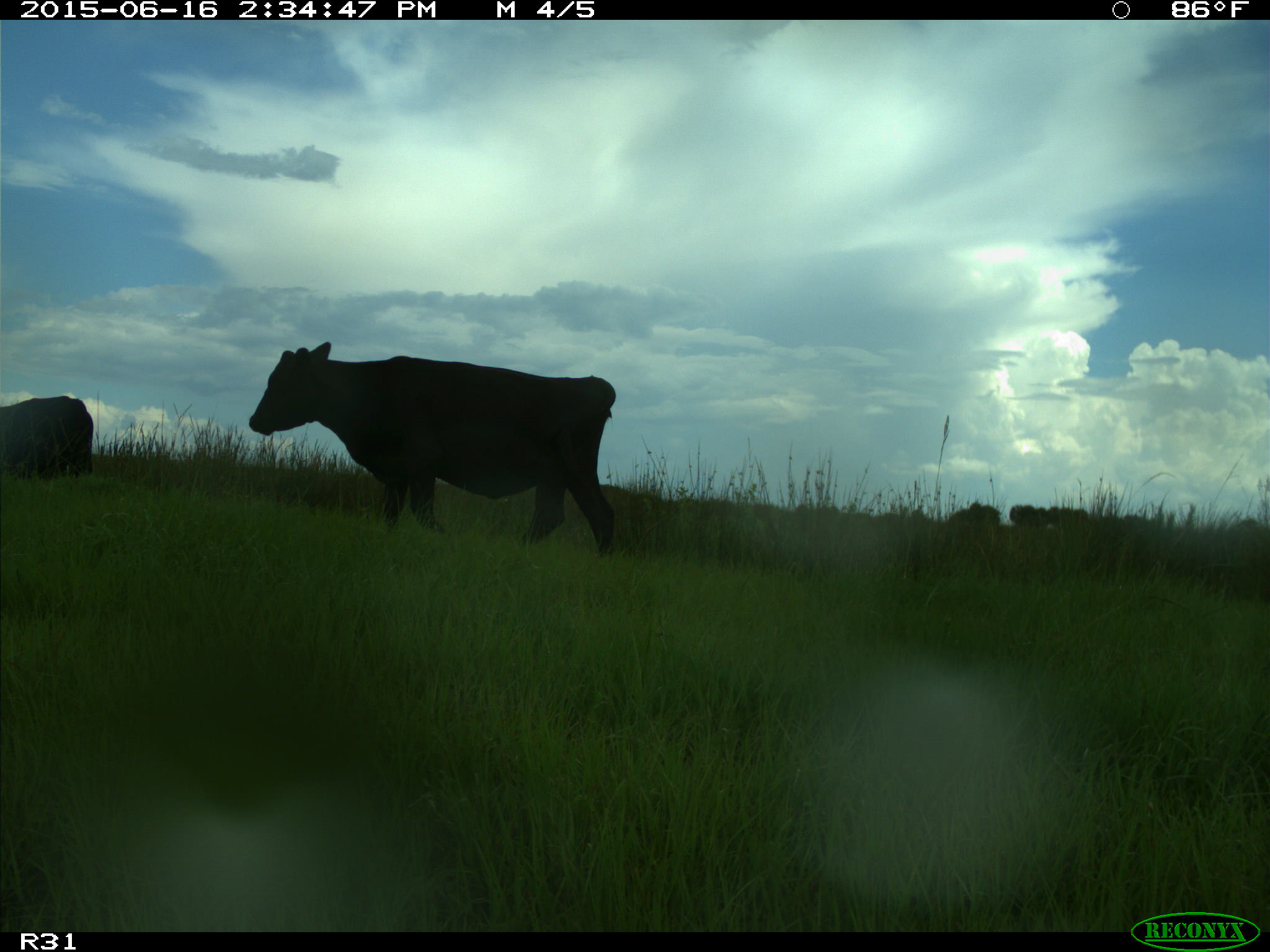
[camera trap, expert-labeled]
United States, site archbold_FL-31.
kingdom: Animalia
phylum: Chordata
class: Mammalia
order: Artiodactyla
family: Bovidae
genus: Bos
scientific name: Bos taurus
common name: domestic cow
Bos taurus (domestic cow).